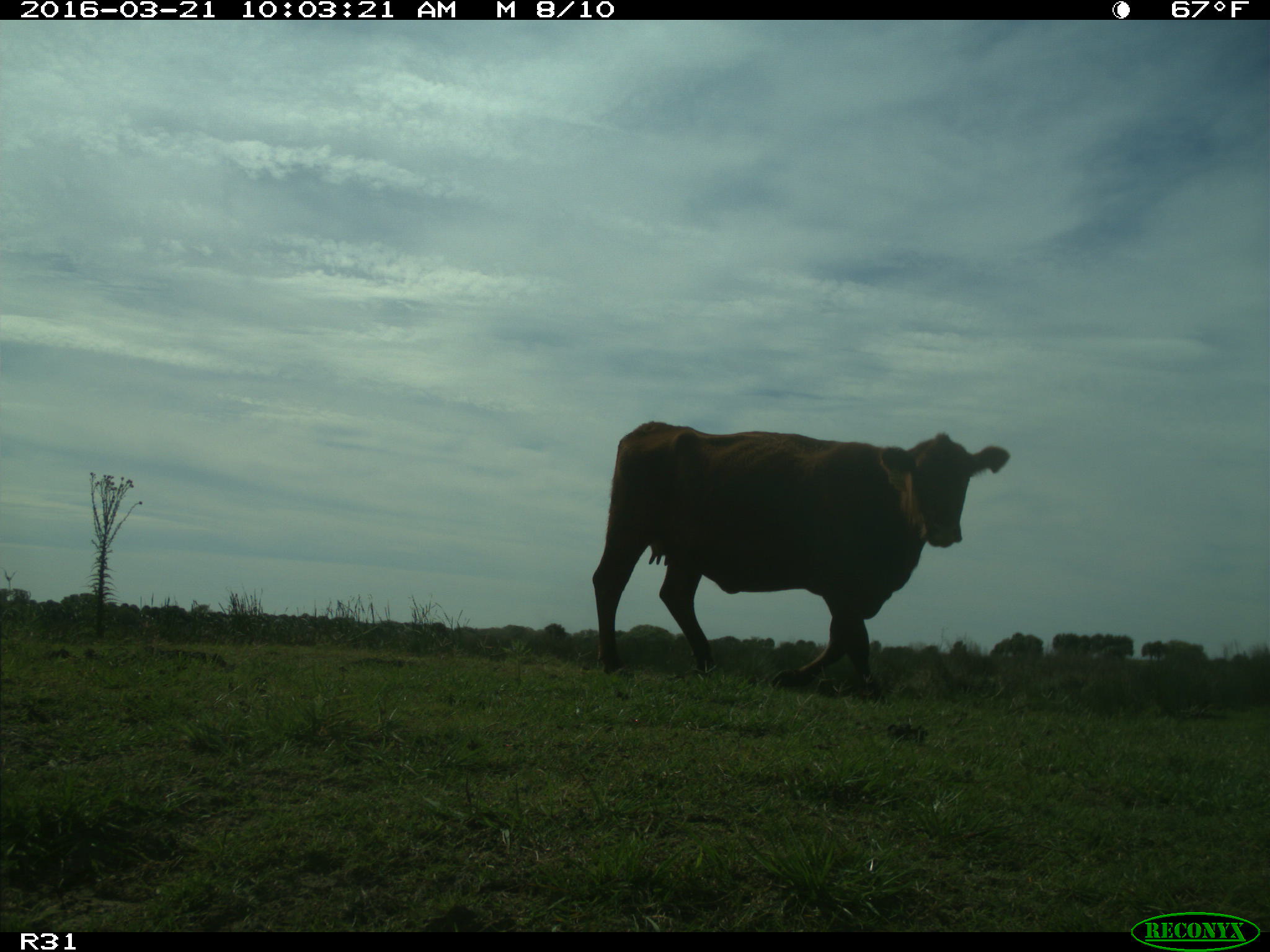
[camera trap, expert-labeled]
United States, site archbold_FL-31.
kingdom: Animalia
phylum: Chordata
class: Mammalia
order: Artiodactyla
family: Bovidae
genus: Bos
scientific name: Bos taurus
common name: domestic cow